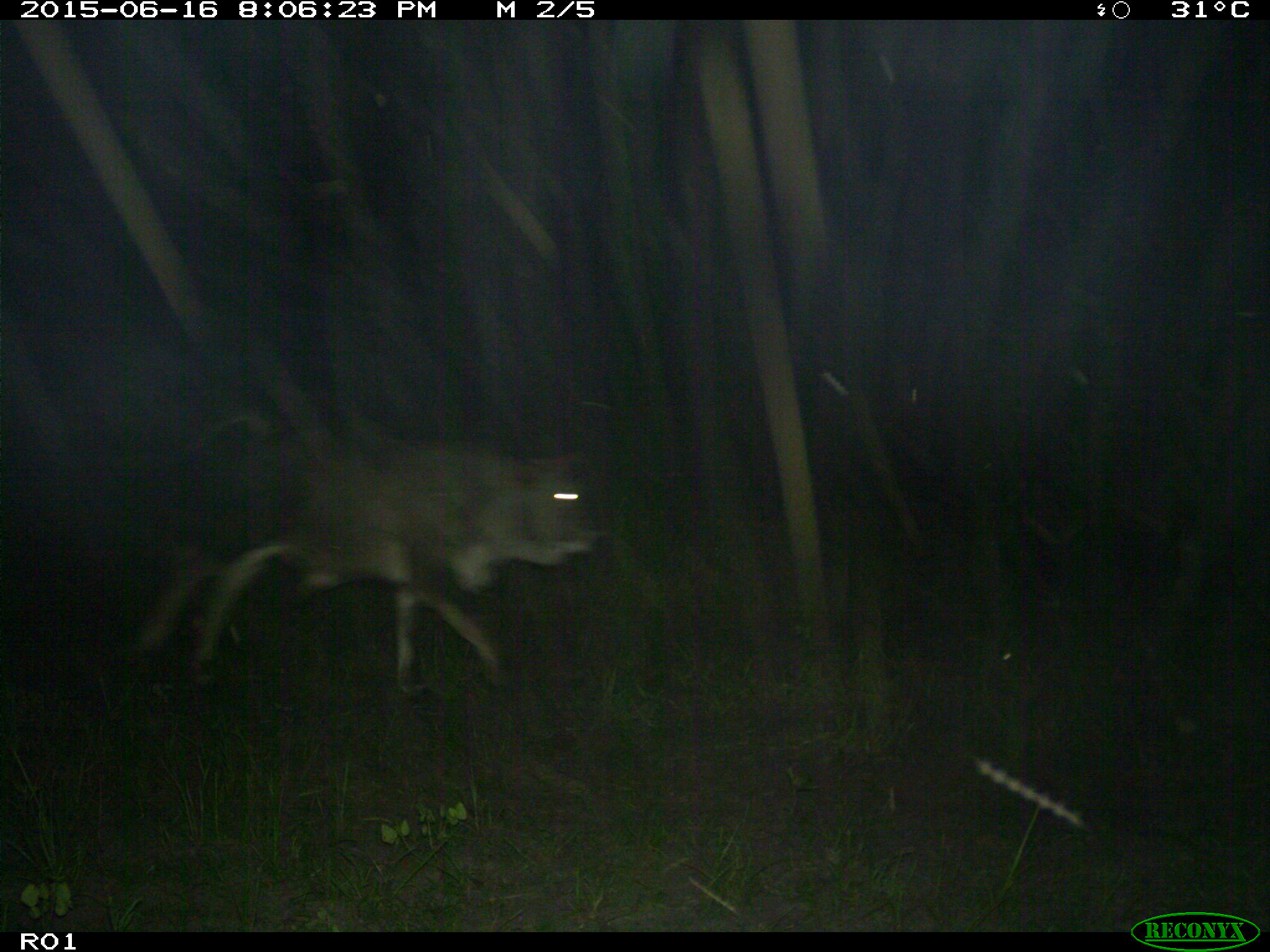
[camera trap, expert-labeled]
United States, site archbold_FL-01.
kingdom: Animalia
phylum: Chordata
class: Mammalia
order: Artiodactyla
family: Bovidae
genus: Bos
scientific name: Bos taurus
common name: domestic cow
Bos taurus (domestic cow).